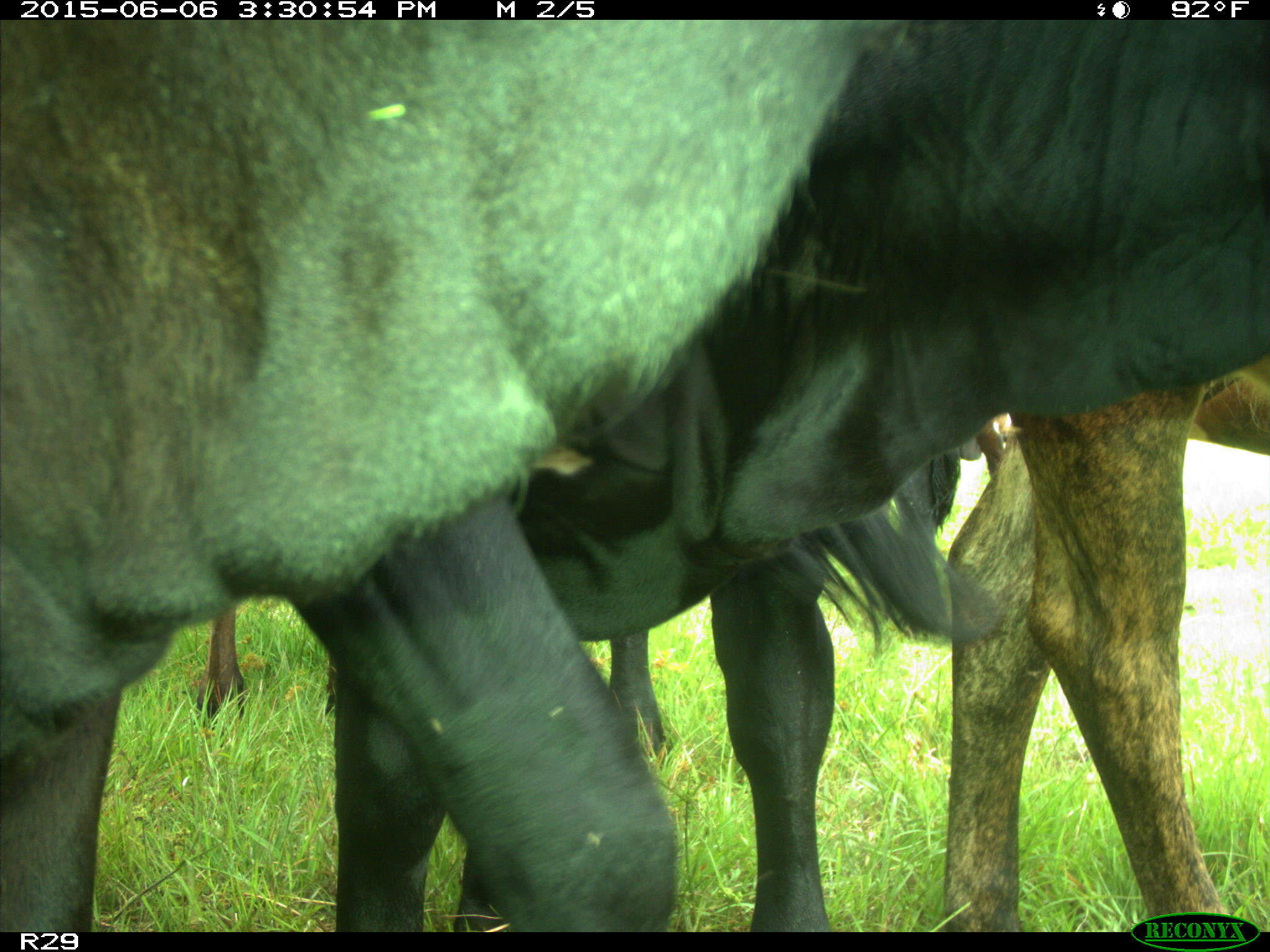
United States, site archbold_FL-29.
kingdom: Animalia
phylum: Chordata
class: Mammalia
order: Artiodactyla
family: Bovidae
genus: Bos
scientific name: Bos taurus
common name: domestic cow